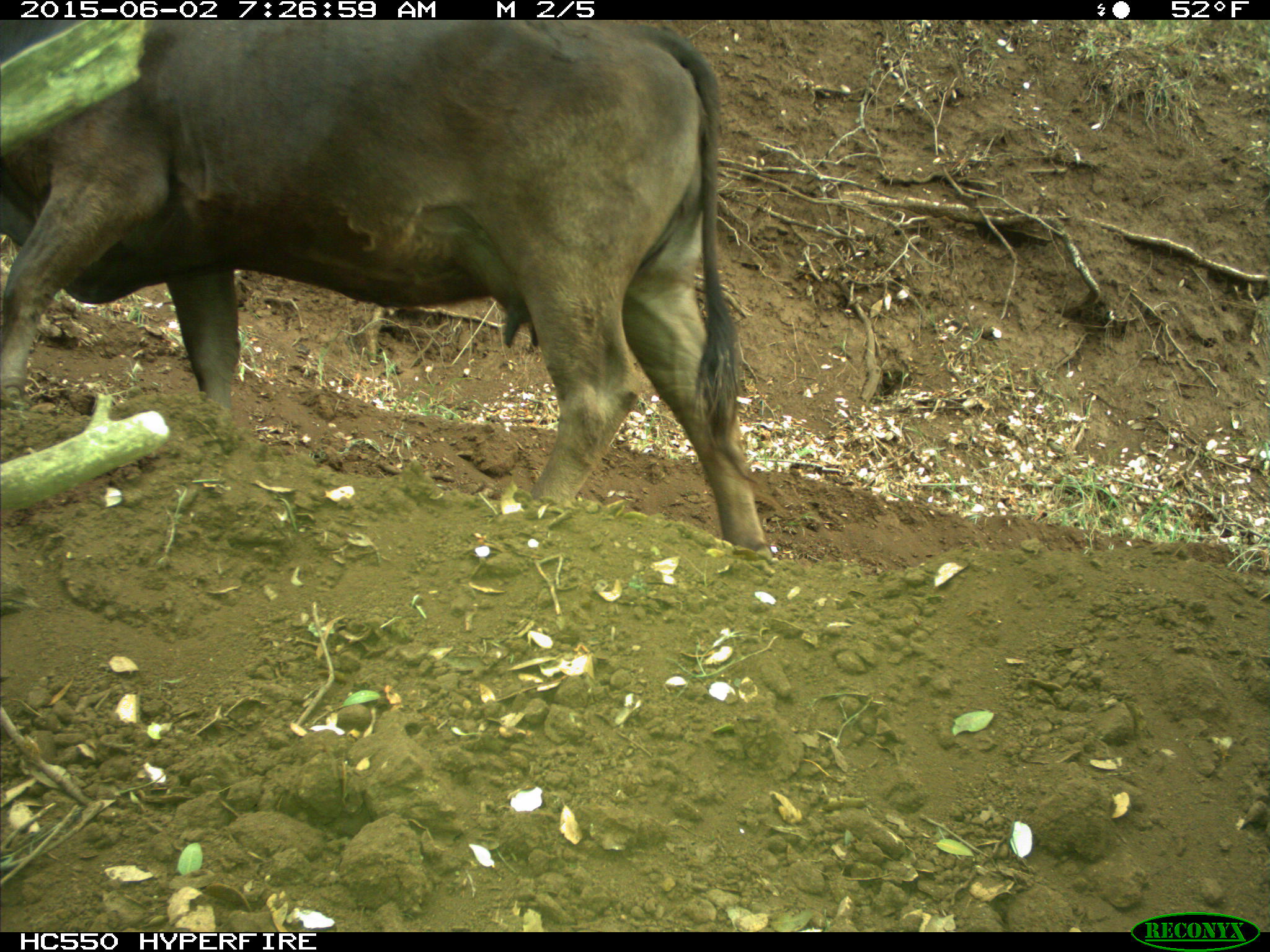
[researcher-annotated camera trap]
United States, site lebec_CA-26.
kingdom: Animalia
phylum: Chordata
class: Mammalia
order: Artiodactyla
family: Bovidae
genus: Bos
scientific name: Bos taurus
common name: domestic cow